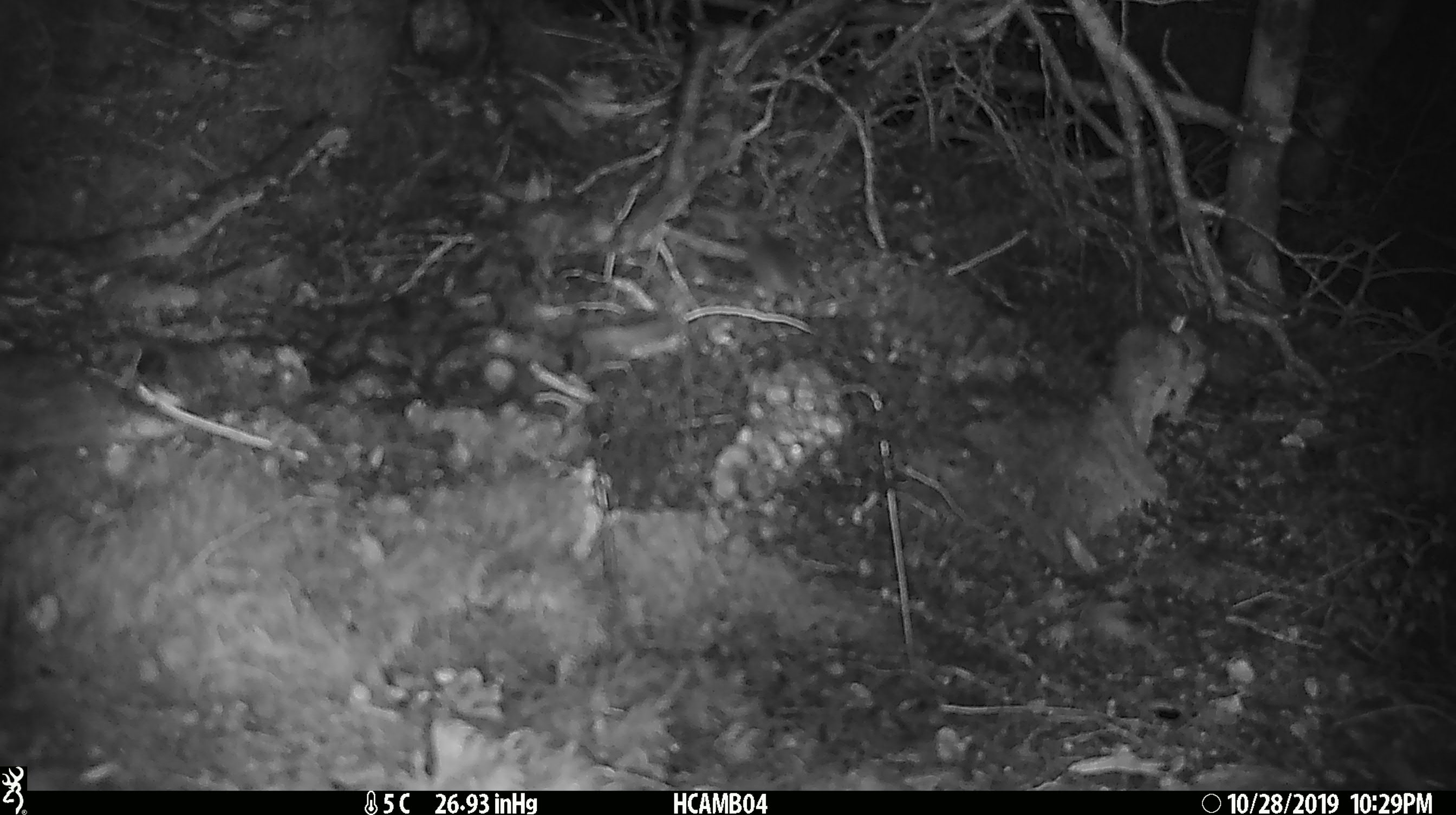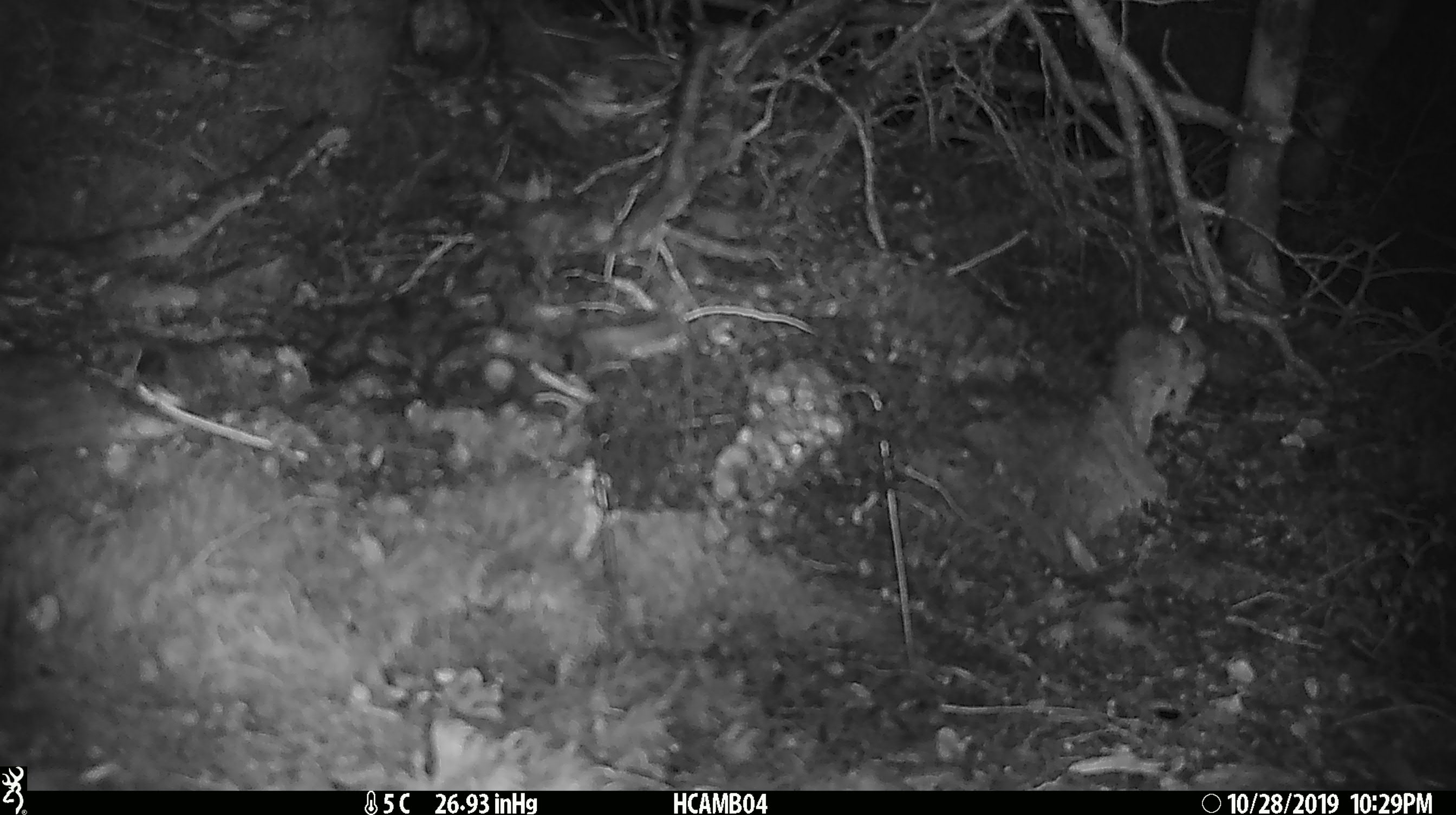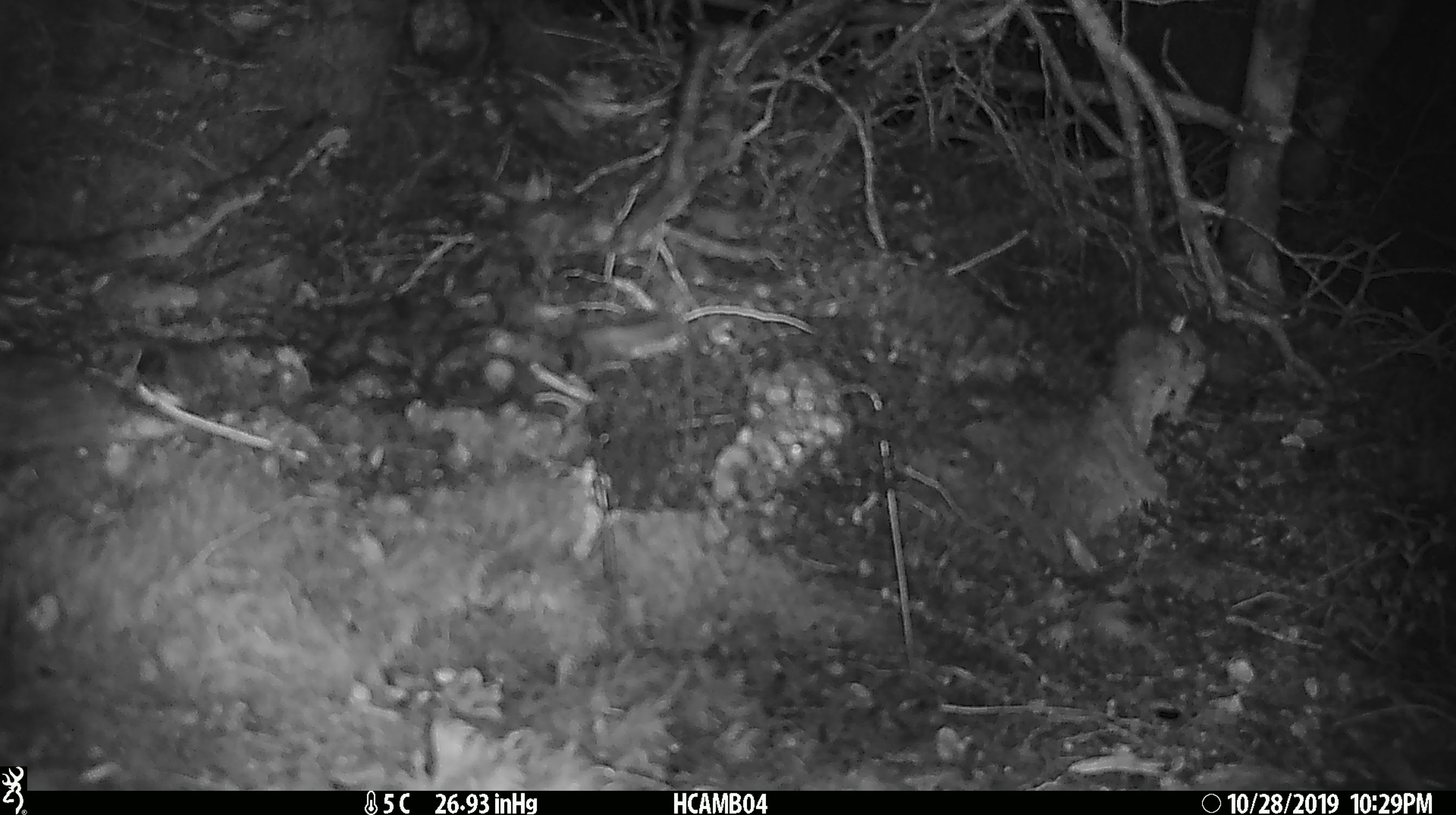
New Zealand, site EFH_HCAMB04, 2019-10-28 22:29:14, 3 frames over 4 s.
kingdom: Animalia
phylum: Chordata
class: Mammalia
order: Rodentia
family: Muridae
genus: Mus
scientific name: Mus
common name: mouse